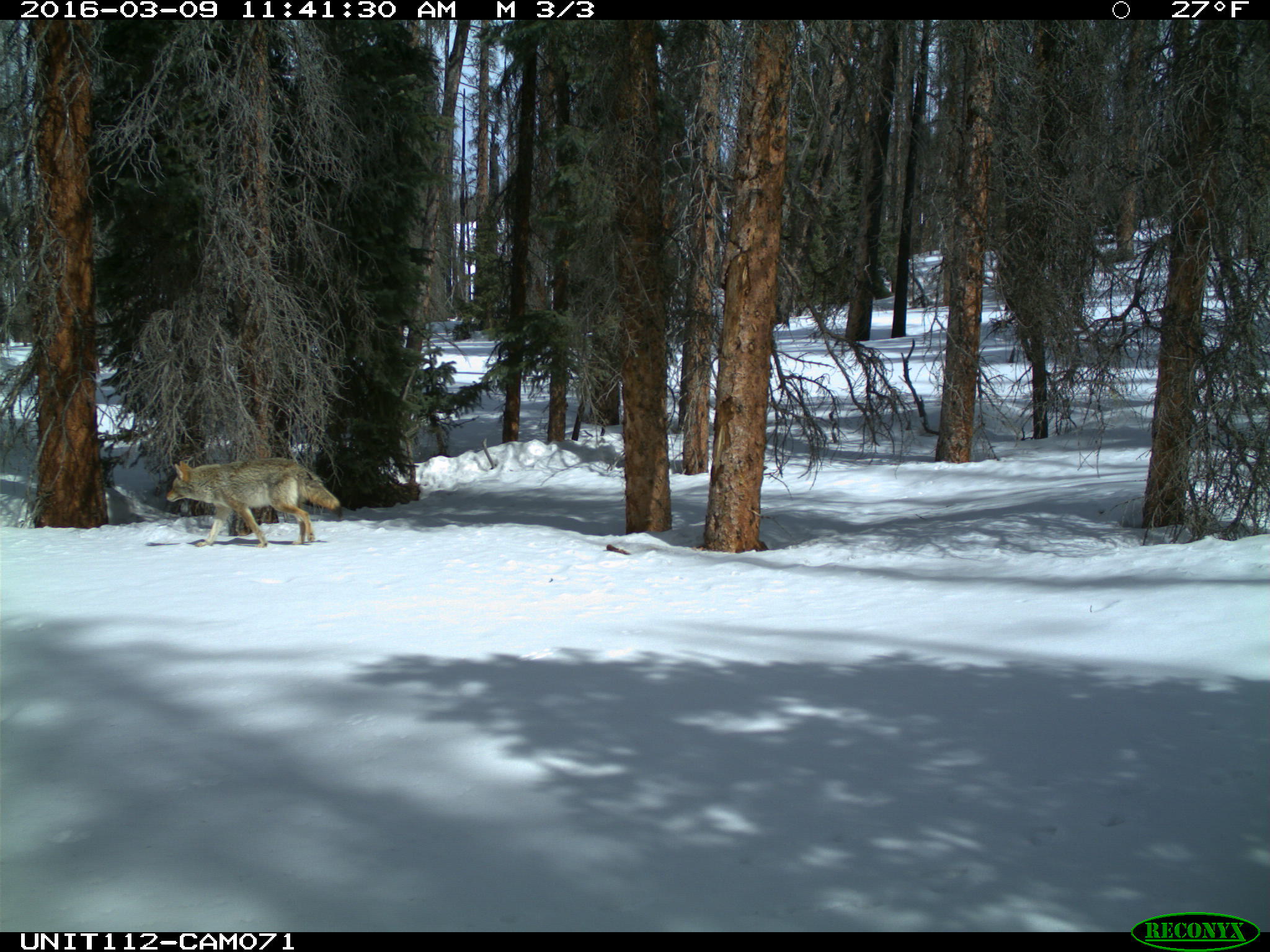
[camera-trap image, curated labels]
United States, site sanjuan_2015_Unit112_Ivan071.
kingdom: Animalia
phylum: Chordata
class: Mammalia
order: Carnivora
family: Canidae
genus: Canis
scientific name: Canis latrans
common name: coyote